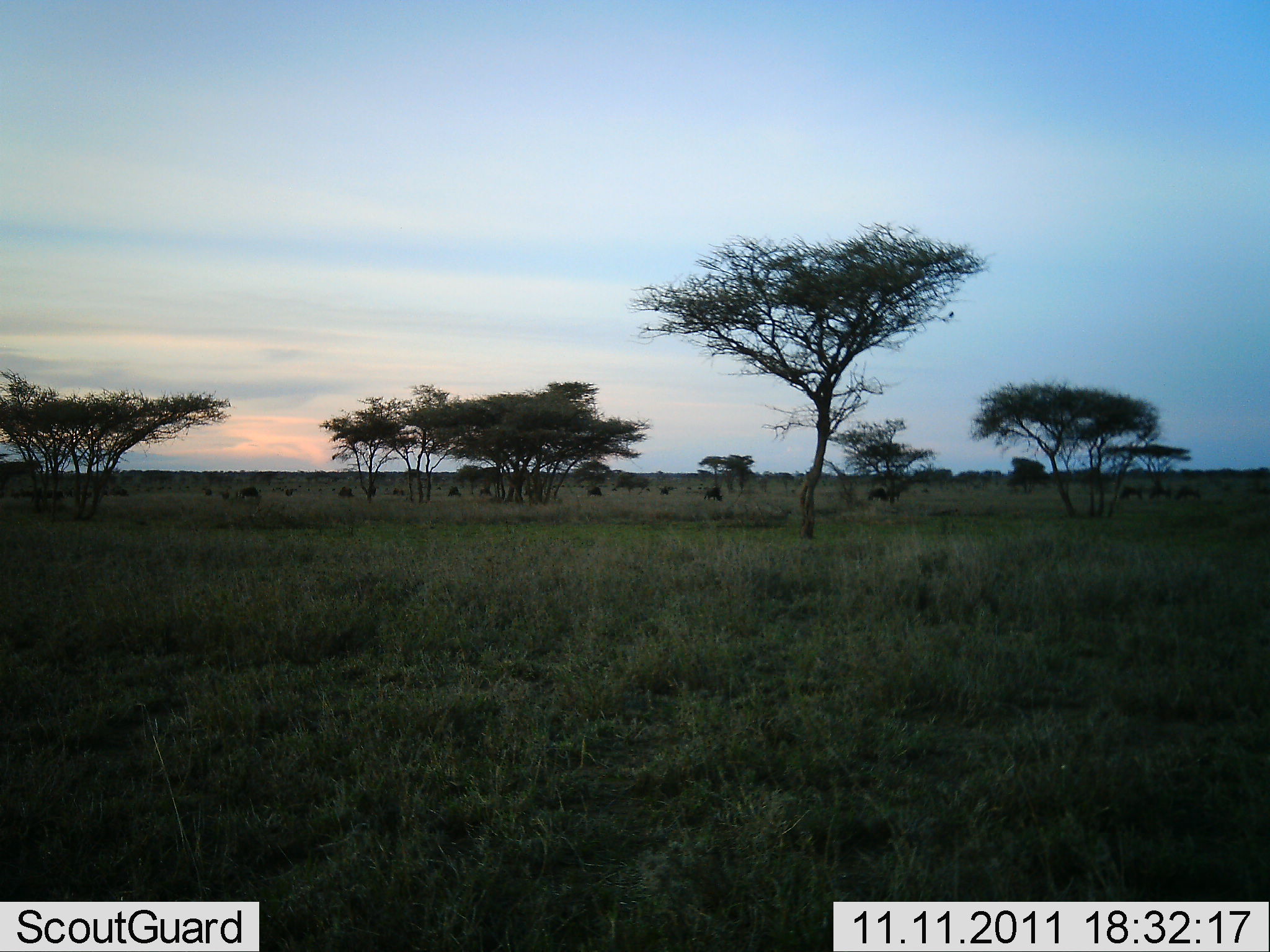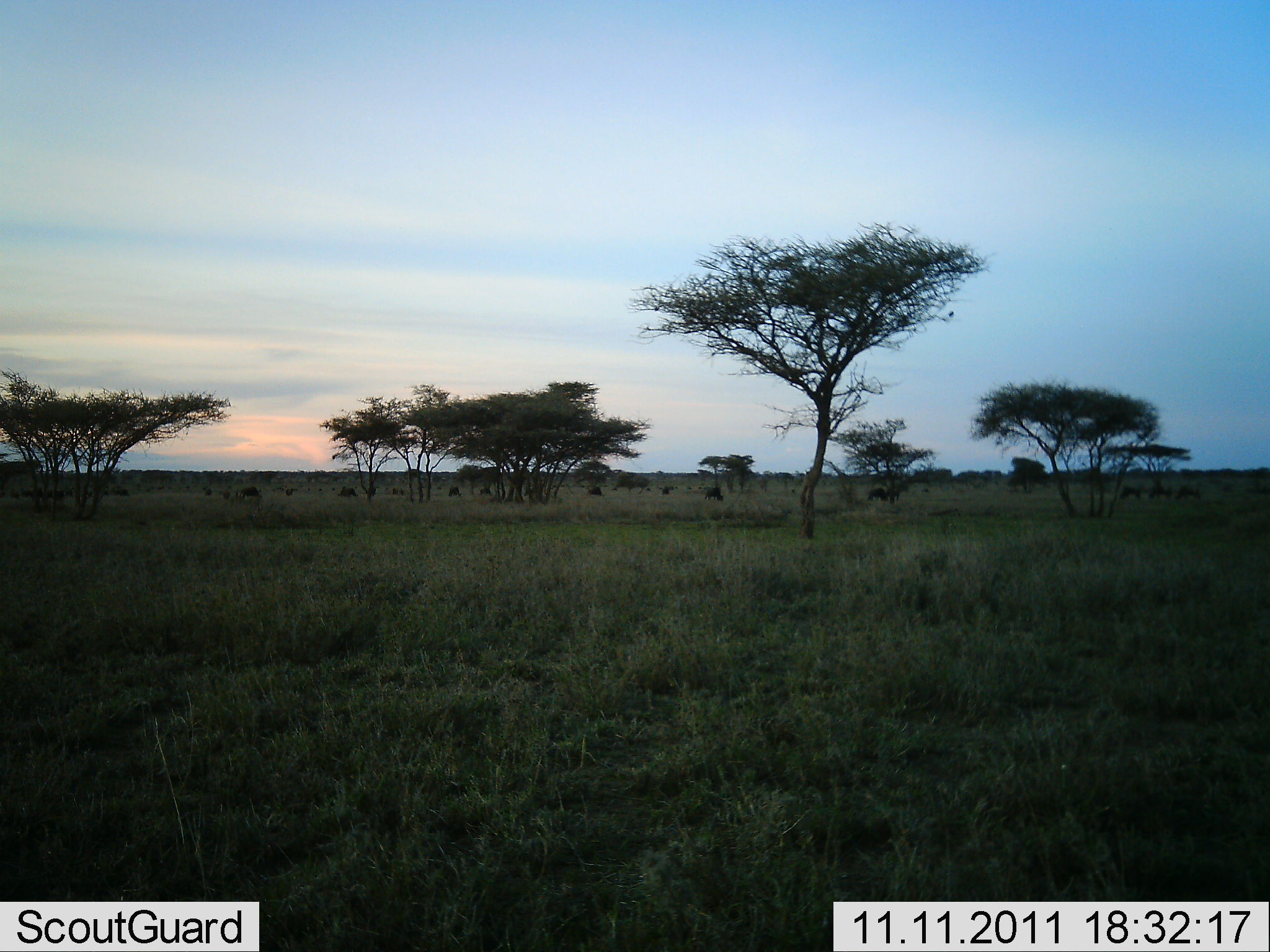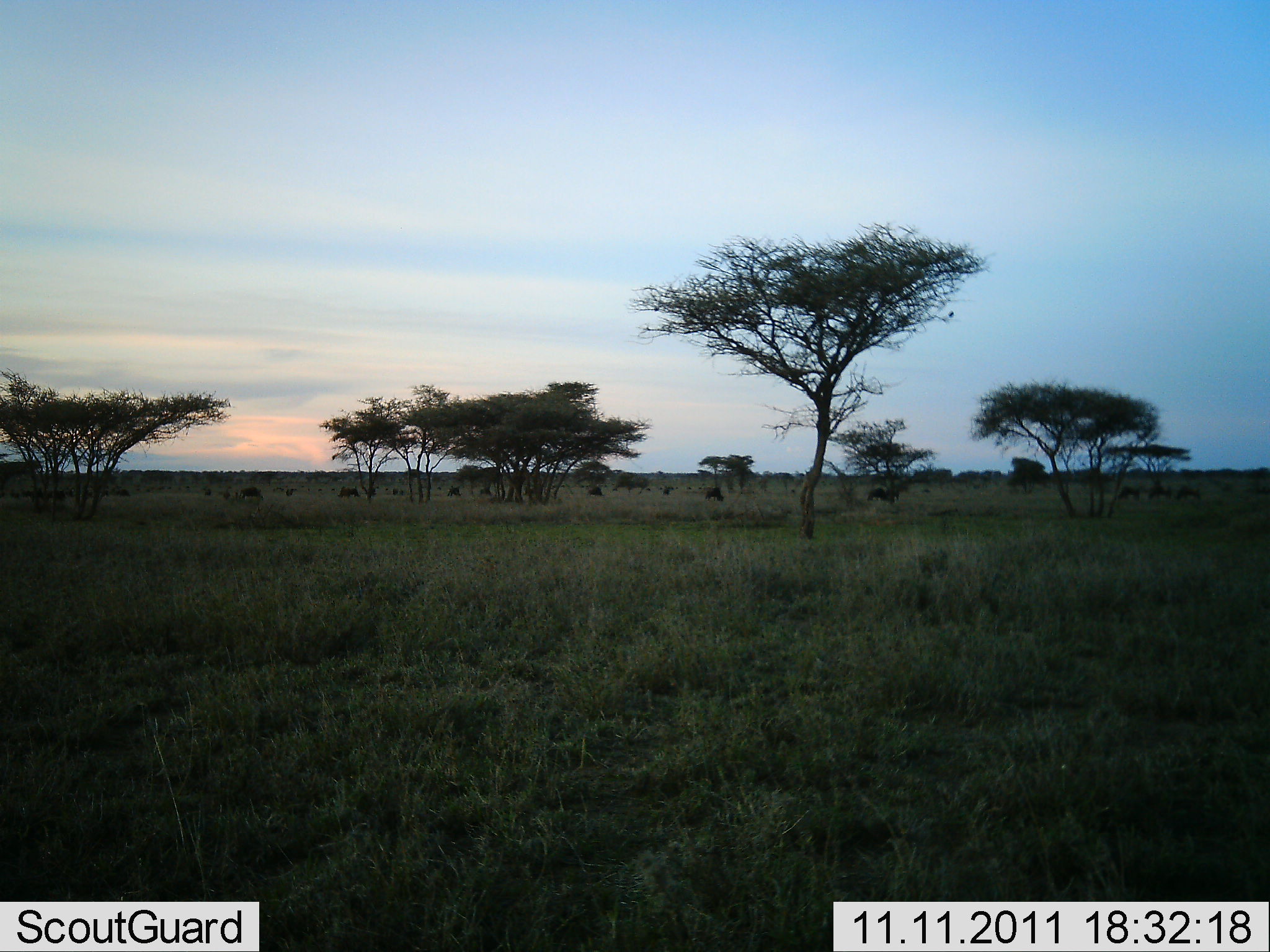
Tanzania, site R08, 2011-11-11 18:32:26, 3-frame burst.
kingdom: Animalia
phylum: Chordata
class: Mammalia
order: Artiodactyla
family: Bovidae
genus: Connochaetes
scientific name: Connochaetes taurinus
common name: blue wildebeest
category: wildebeest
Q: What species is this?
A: Wildebeest (blue wildebeest) (Connochaetes taurinus).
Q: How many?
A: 11-50.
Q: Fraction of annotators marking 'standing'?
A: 36%.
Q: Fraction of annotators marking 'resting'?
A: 9%.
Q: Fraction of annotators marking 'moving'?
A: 9%.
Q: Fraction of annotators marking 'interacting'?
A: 0%.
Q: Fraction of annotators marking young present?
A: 0%.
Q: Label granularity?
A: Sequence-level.